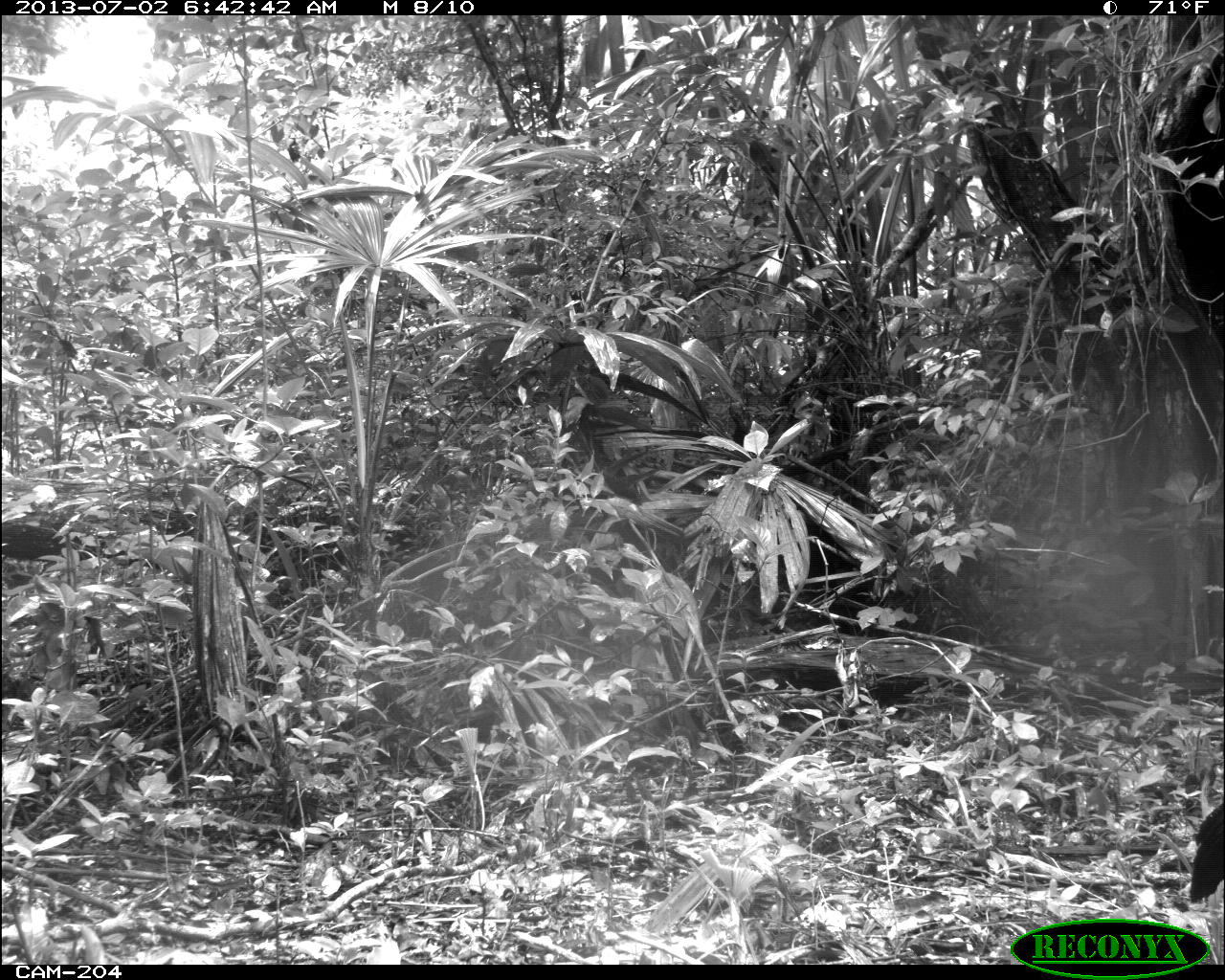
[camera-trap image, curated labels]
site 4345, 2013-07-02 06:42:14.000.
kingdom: Animalia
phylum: Chordata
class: Aves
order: Galliformes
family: Cracidae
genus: Crax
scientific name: Crax rubra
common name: great curassow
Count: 2.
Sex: female.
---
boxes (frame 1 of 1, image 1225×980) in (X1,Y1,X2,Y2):
crax rubra: (1186,800,1225,909)